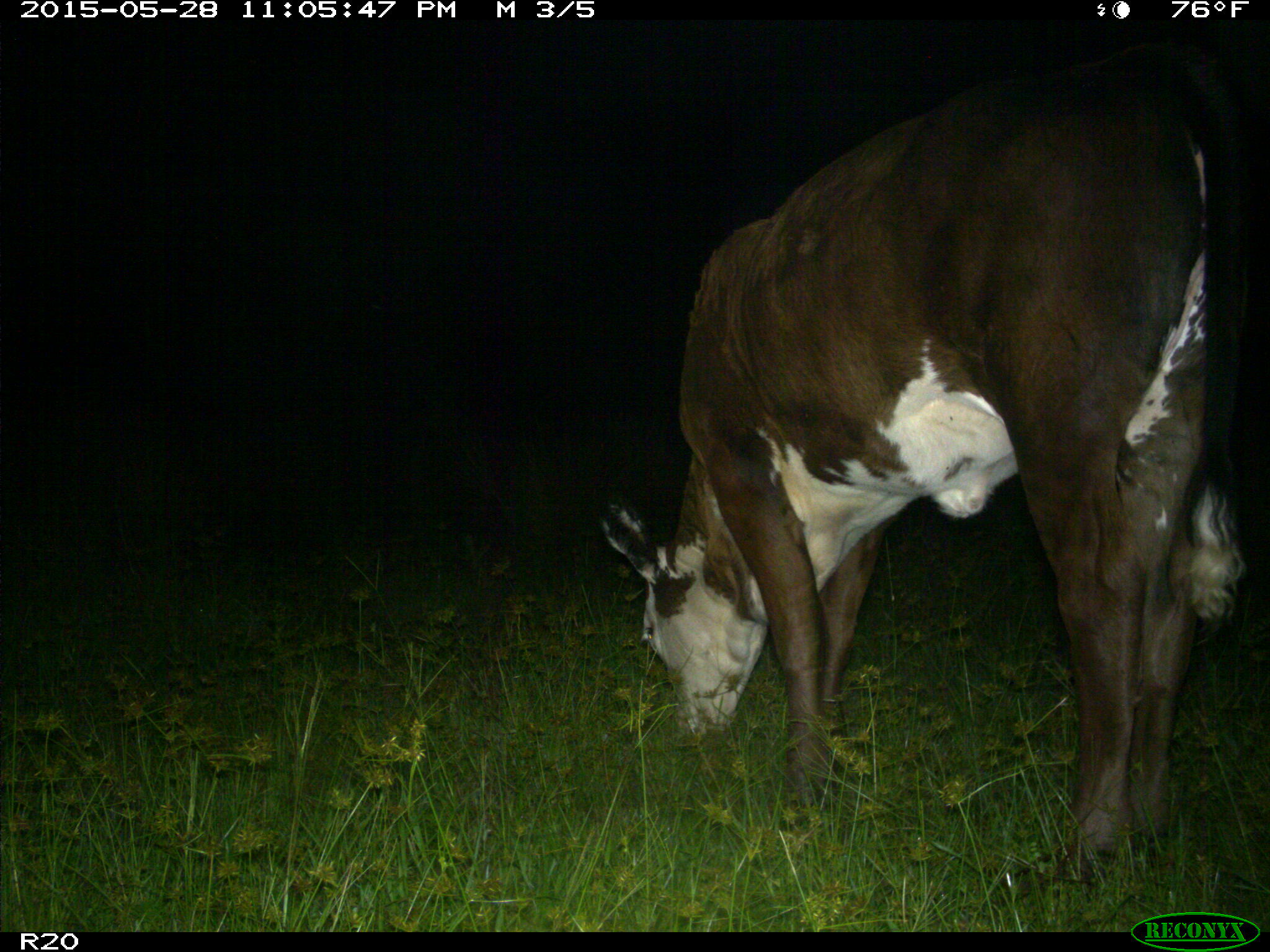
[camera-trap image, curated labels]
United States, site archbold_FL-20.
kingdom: Animalia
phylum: Chordata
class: Mammalia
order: Artiodactyla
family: Bovidae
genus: Bos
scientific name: Bos taurus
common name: domestic cow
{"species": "Bos taurus (domestic cow)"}